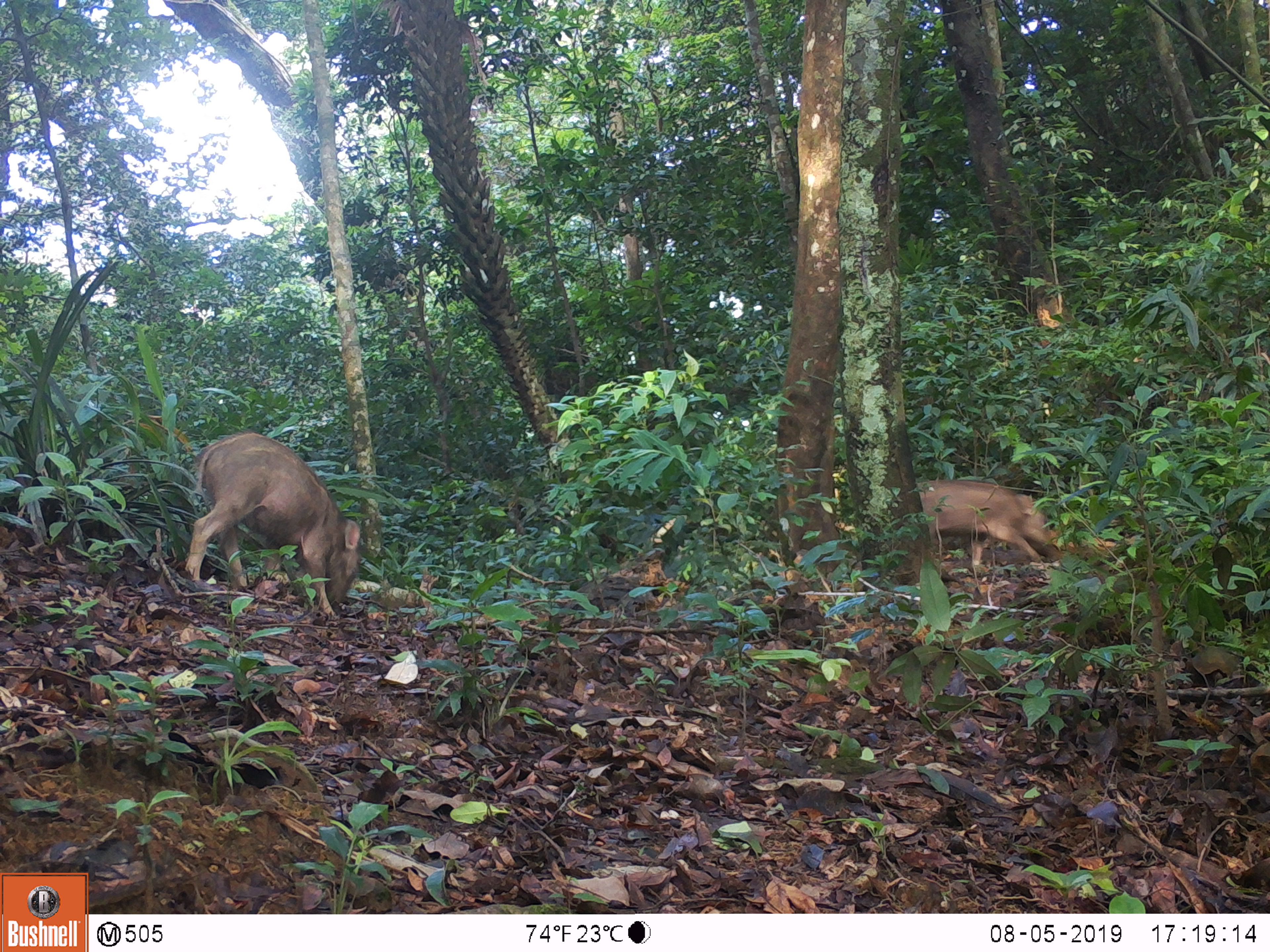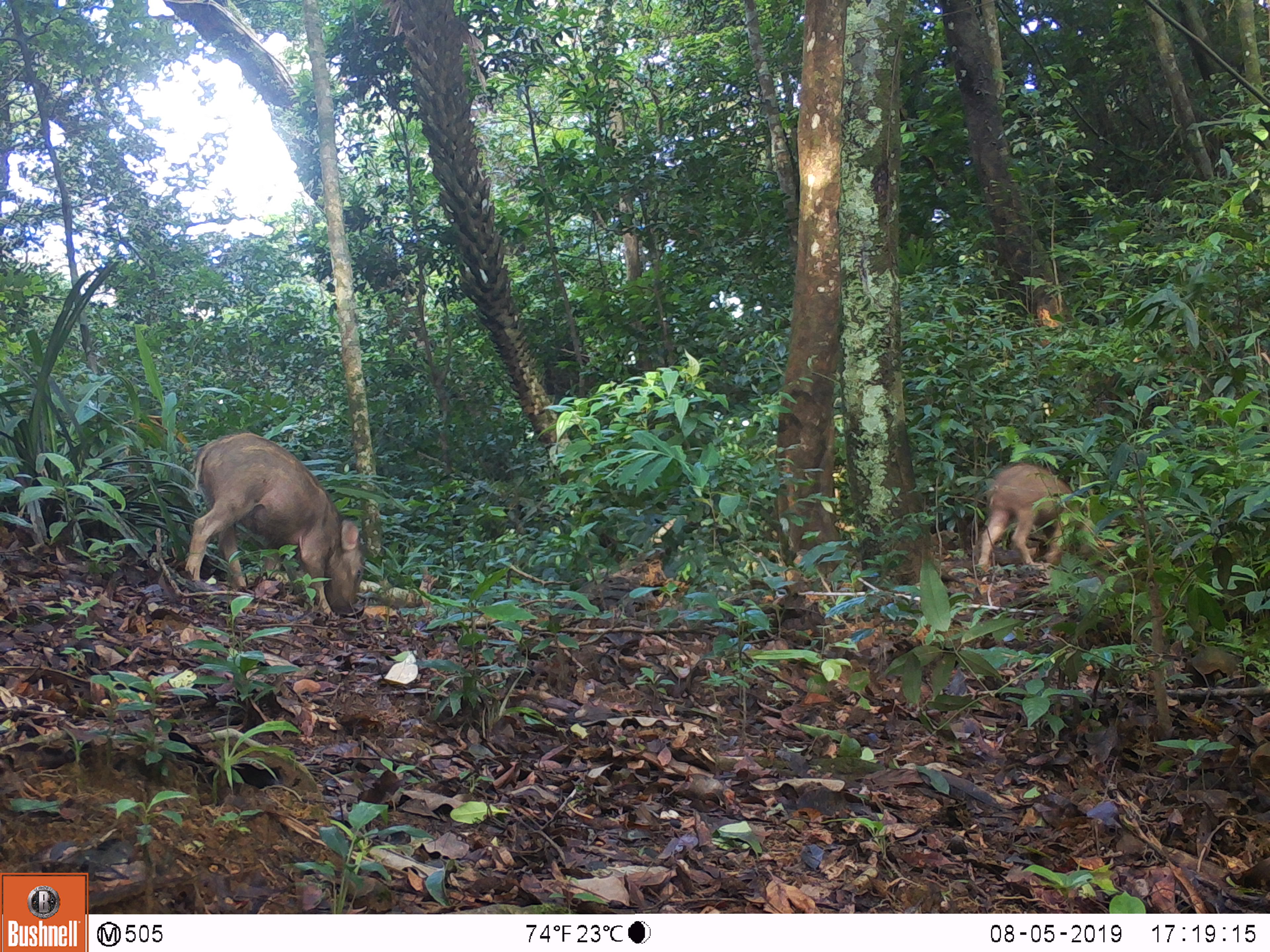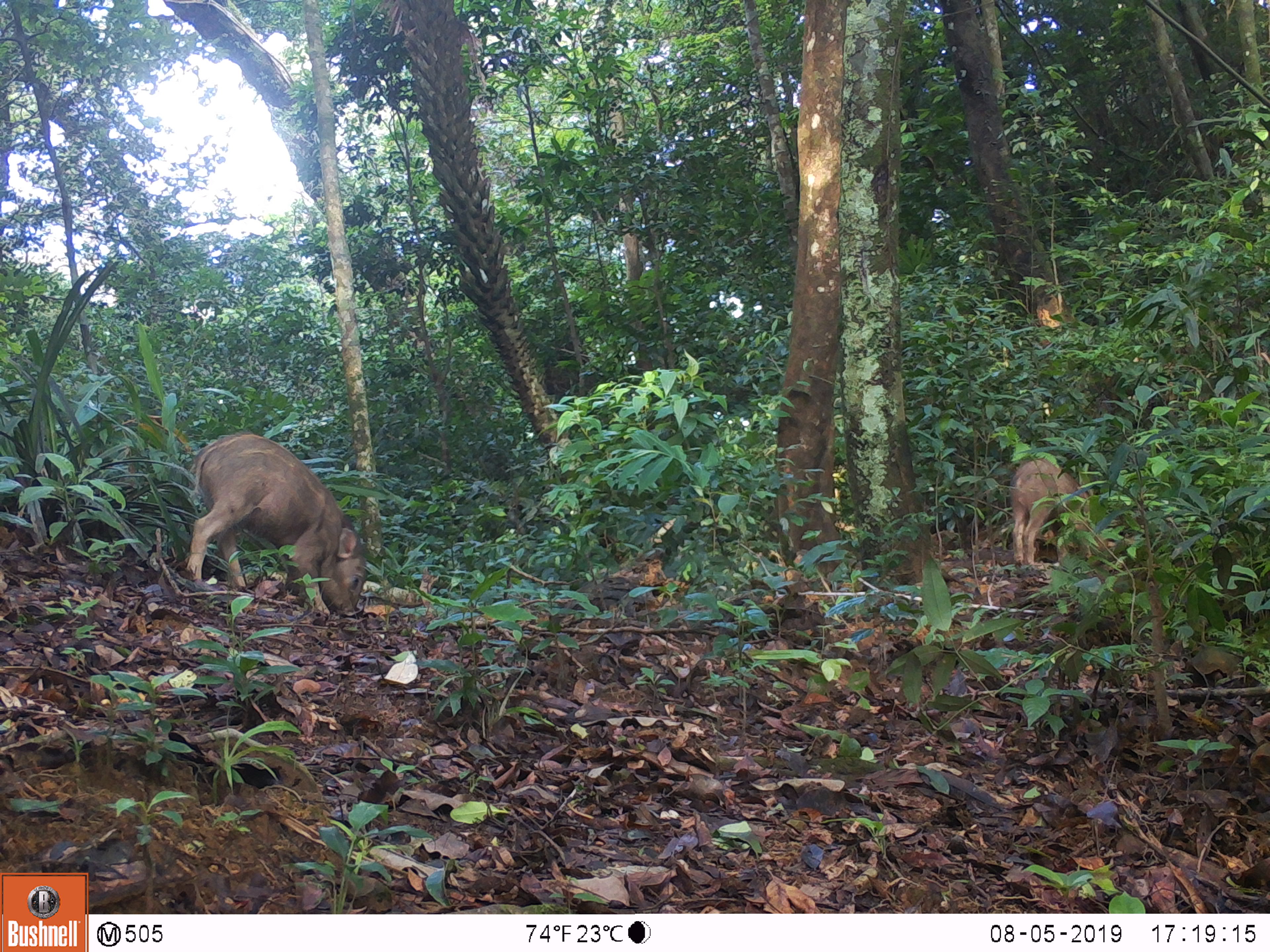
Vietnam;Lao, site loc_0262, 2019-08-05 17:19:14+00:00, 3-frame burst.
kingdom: Animalia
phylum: Chordata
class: Mammalia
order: Artiodactyla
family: Suidae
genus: Sus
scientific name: Sus scrofa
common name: eurasian wild pig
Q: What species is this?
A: Eurasian wild pig (Sus scrofa).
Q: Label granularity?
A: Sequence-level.